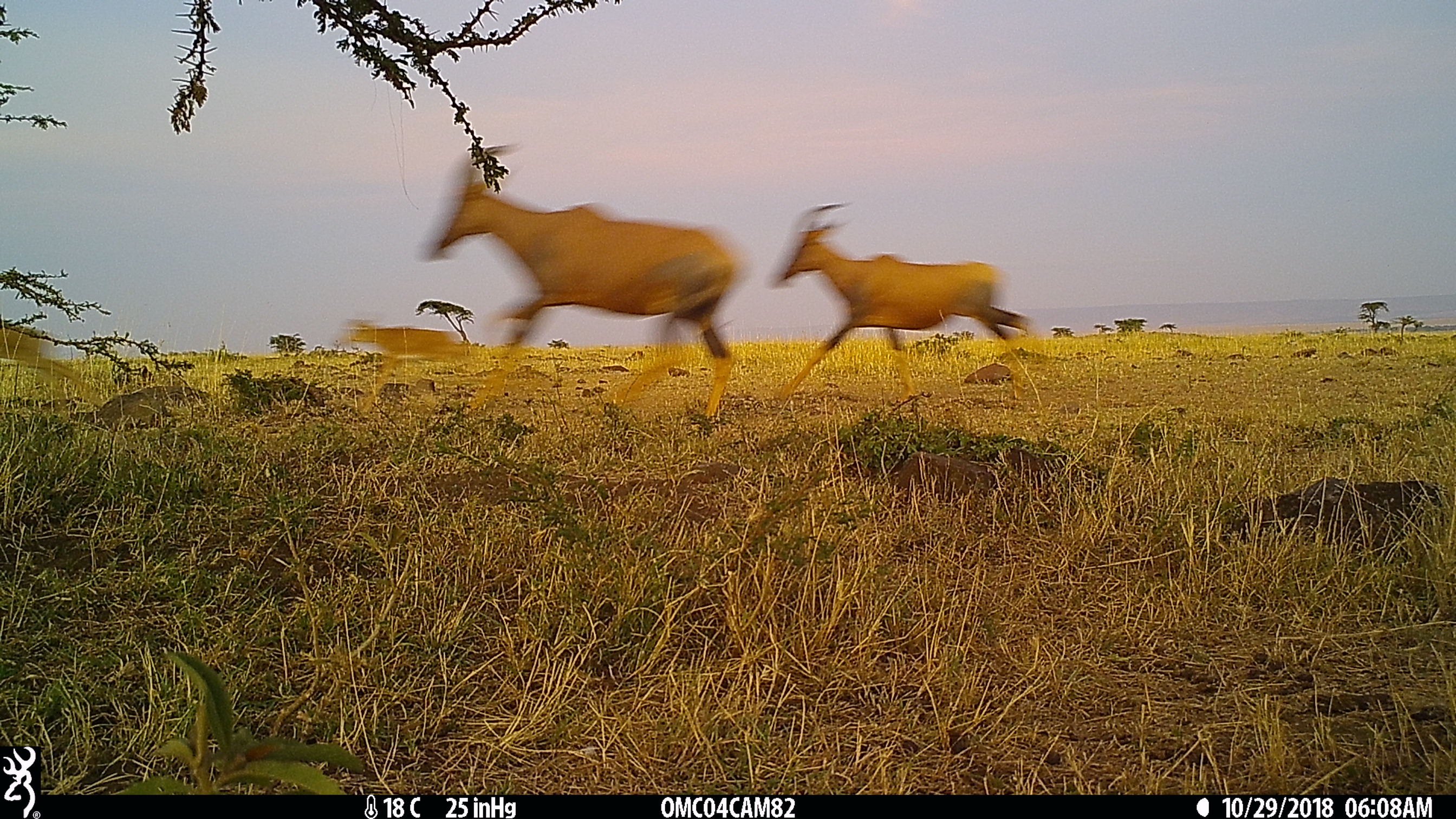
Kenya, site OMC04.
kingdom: Animalia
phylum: Chordata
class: Mammalia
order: Artiodactyla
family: Bovidae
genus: Damaliscus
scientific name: Damaliscus lunatus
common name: topi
Topi (Damaliscus lunatus).